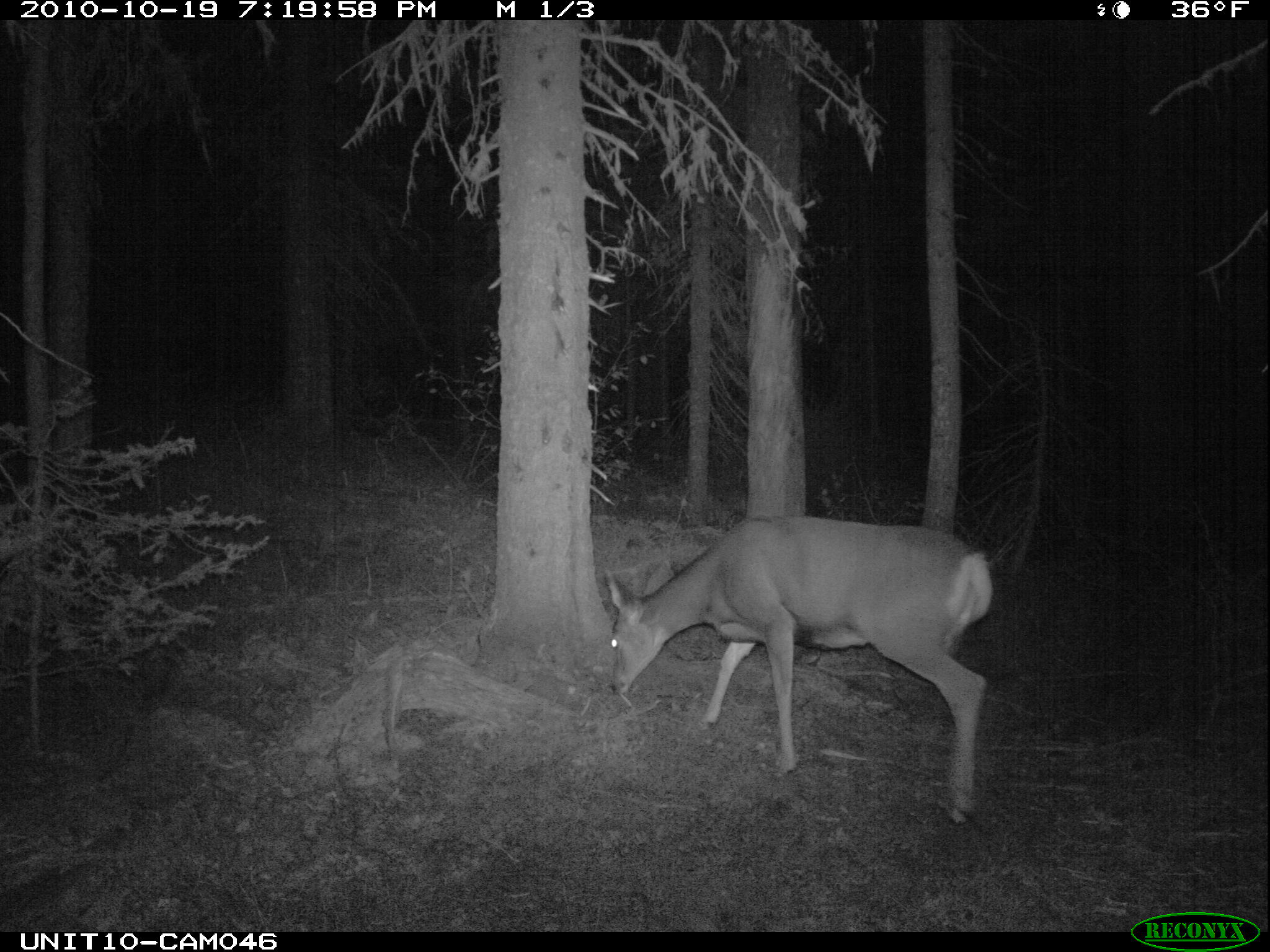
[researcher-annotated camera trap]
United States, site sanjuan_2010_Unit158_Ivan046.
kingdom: Animalia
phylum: Chordata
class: Mammalia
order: Artiodactyla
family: Cervidae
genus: Odocoileus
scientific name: Odocoileus hemionus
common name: mule deer